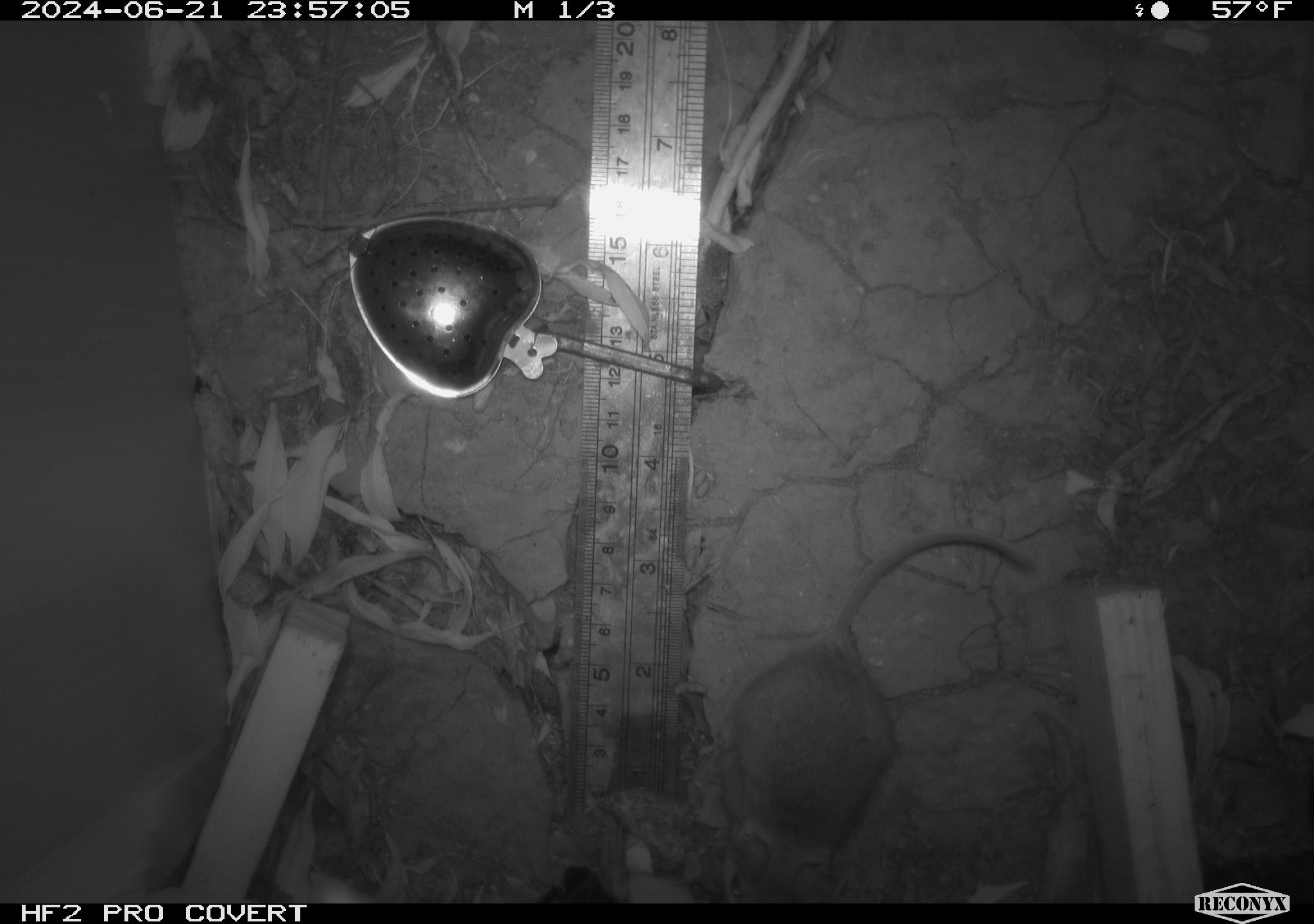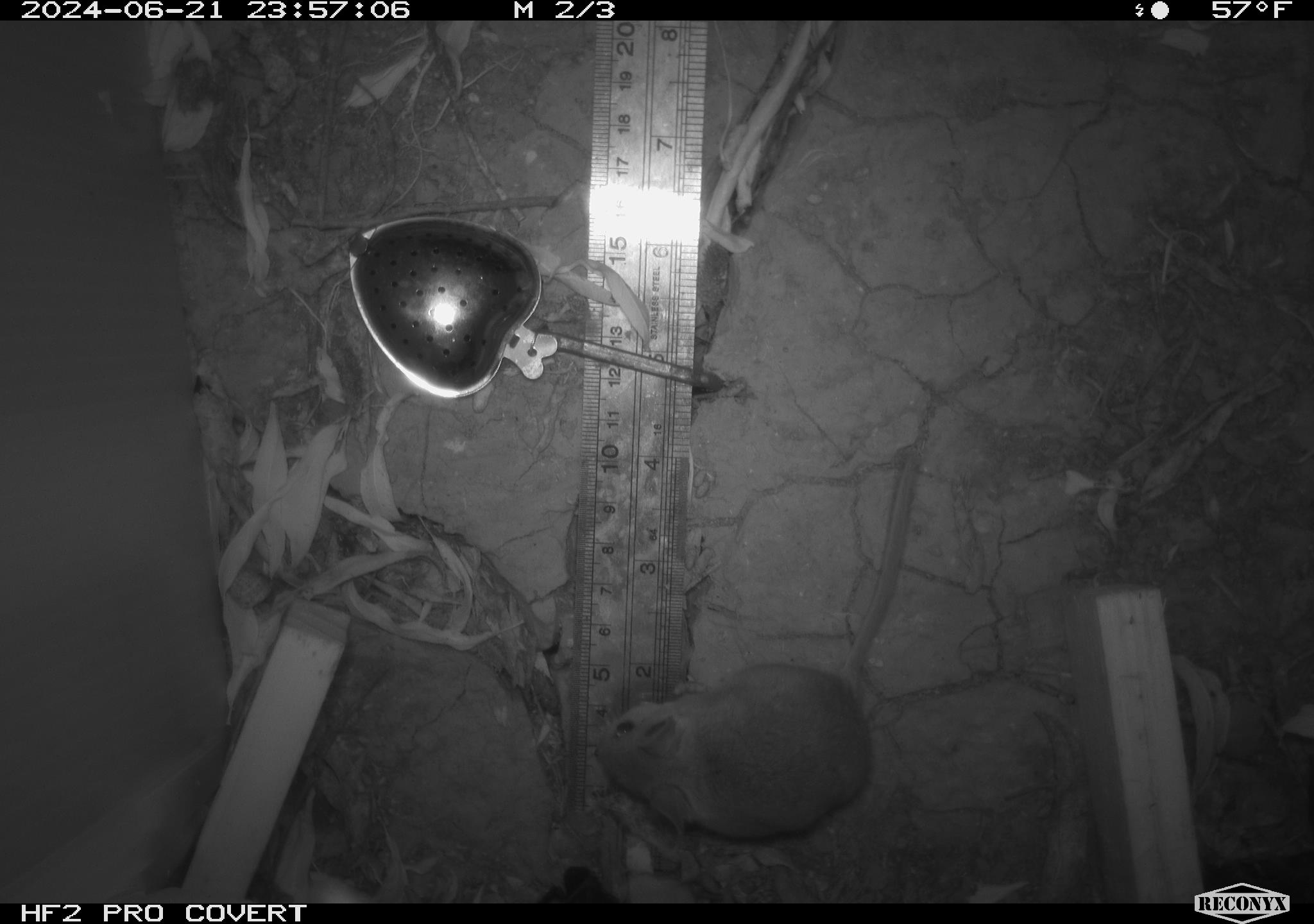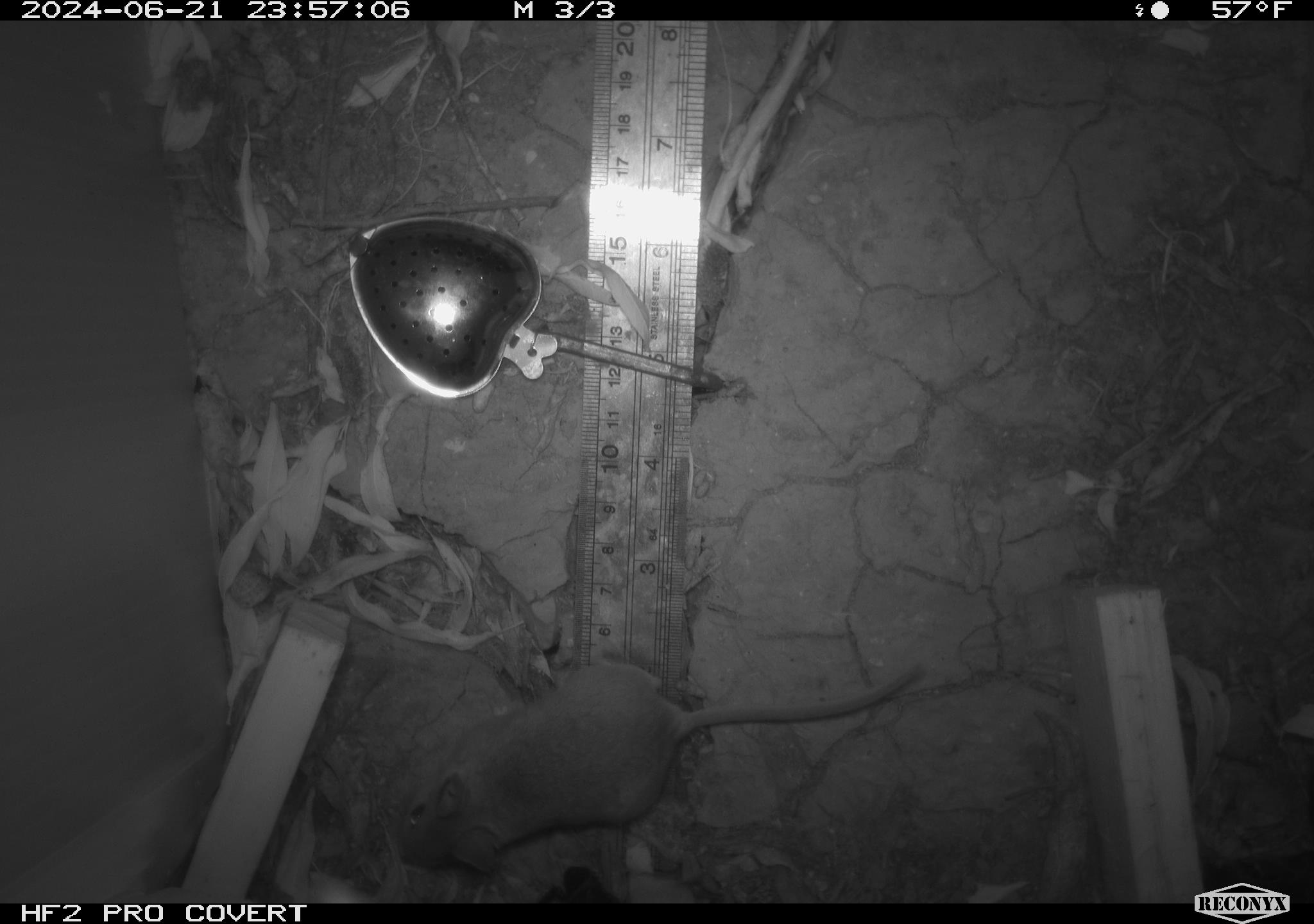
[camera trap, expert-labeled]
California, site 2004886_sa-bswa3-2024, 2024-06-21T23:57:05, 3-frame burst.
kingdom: Animalia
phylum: Chordata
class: Mammalia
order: Rodentia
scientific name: Rodentia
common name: mouse species